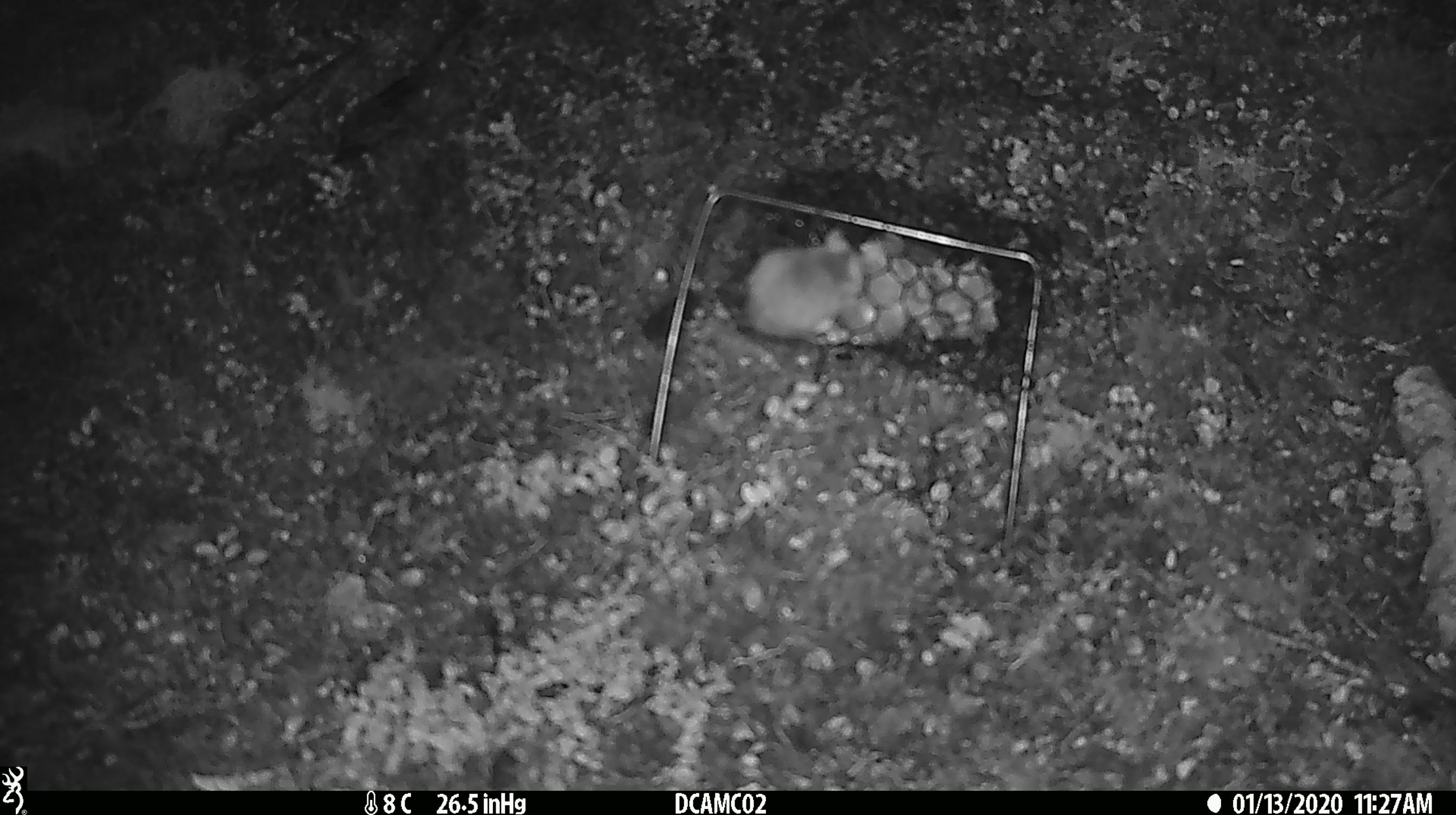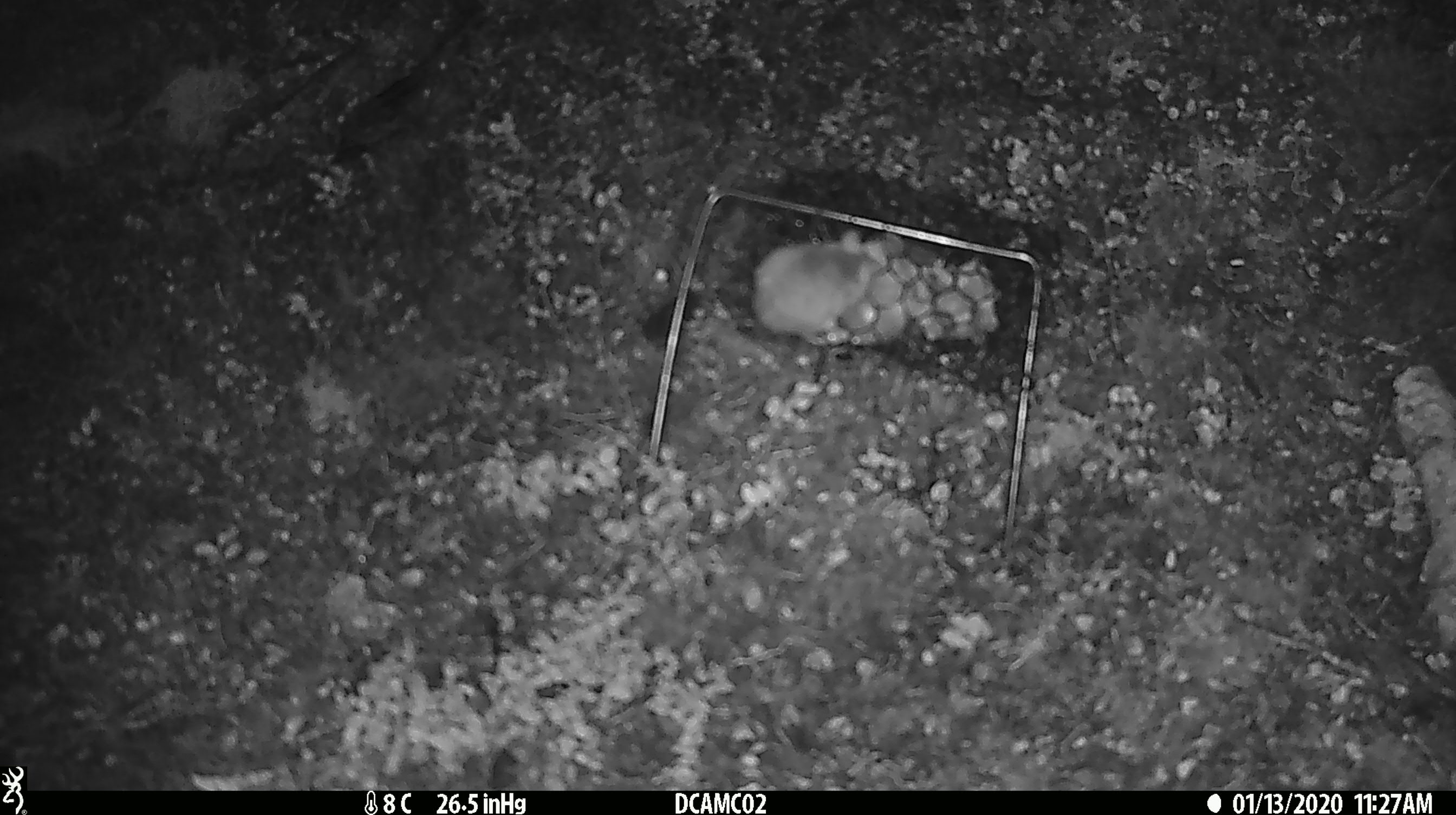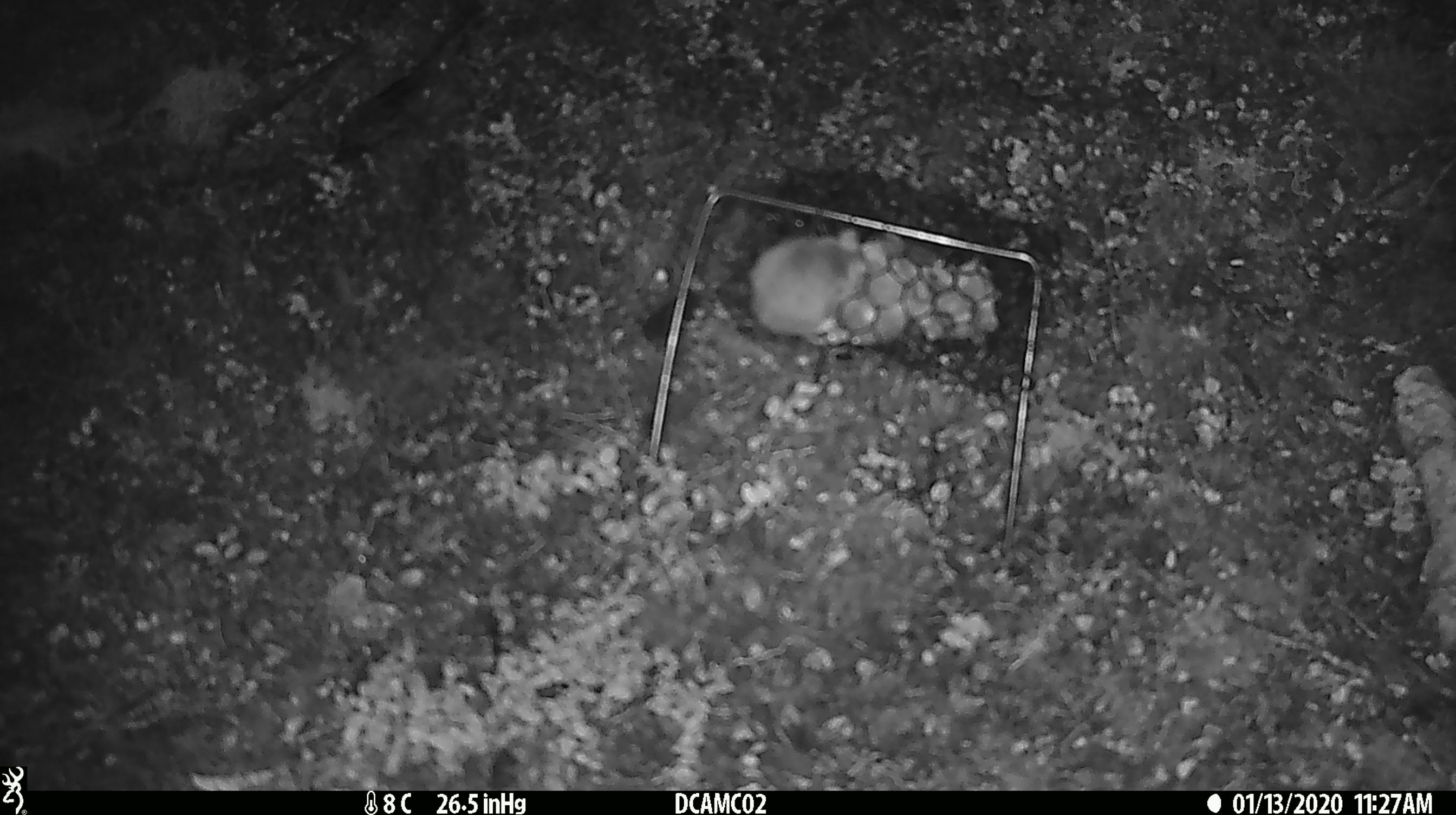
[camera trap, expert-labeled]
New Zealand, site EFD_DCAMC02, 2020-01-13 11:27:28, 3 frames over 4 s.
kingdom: Animalia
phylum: Chordata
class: Mammalia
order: Rodentia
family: Muridae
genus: Mus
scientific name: Mus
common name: mouse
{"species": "mouse (Mus)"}